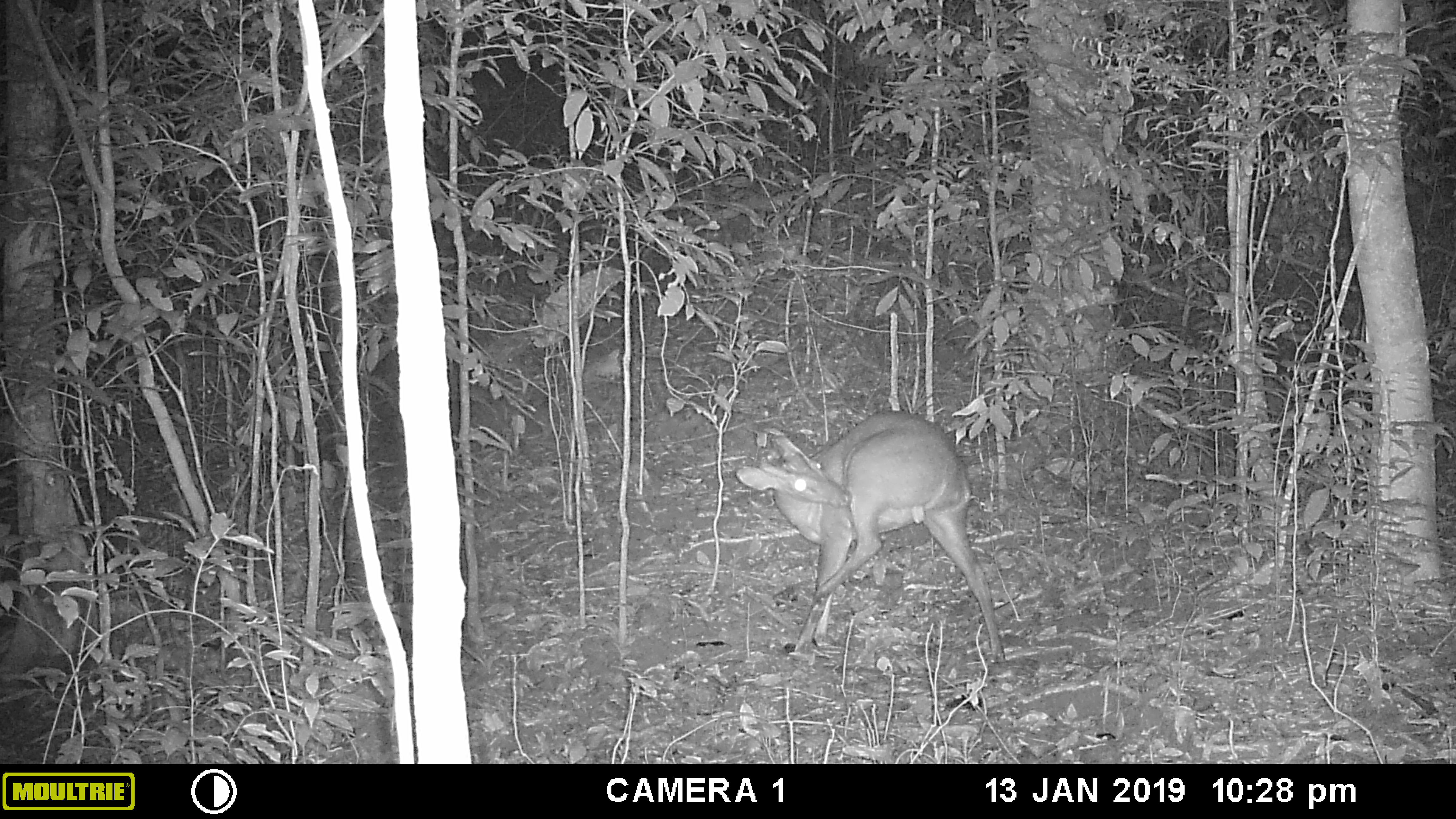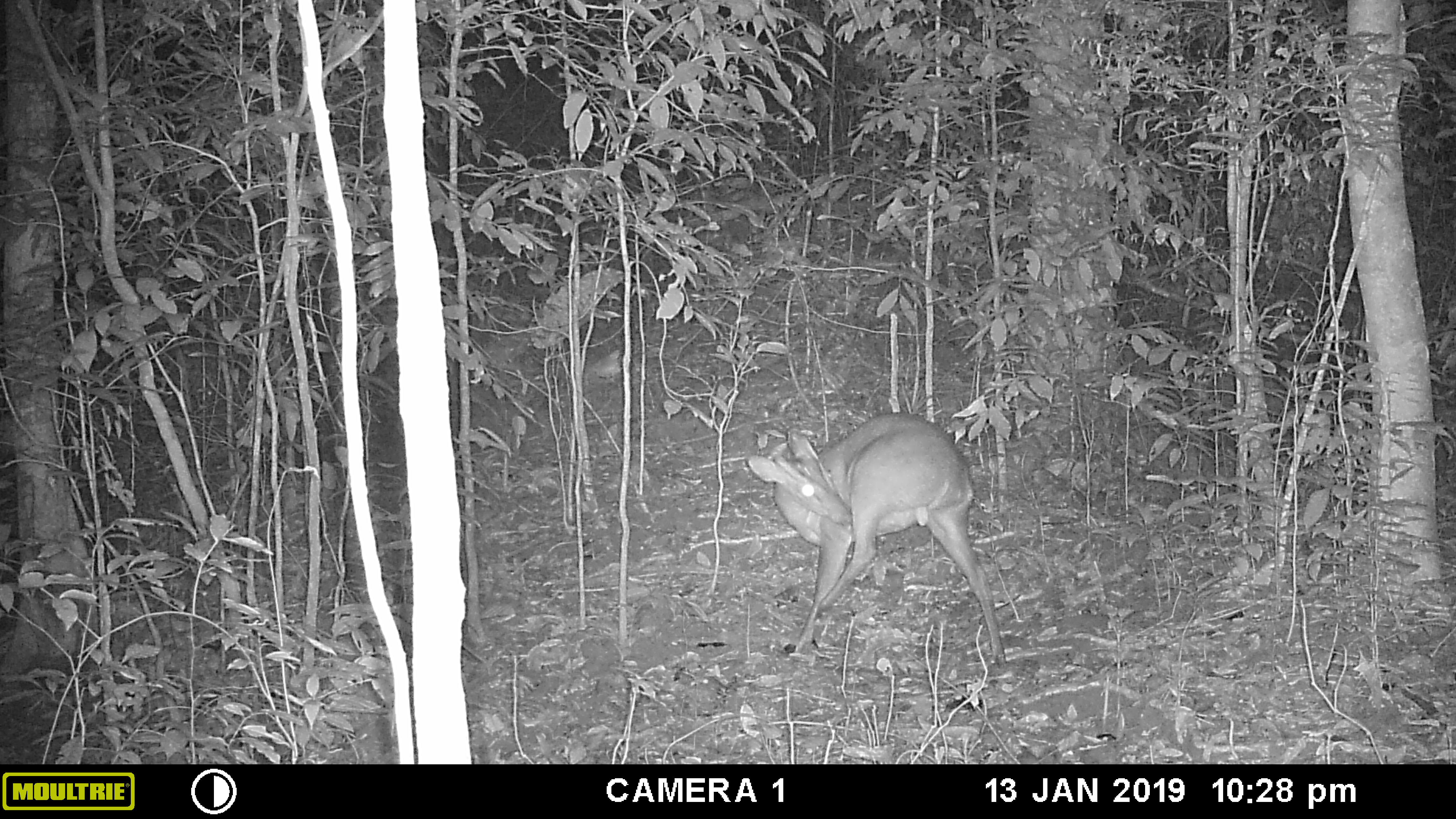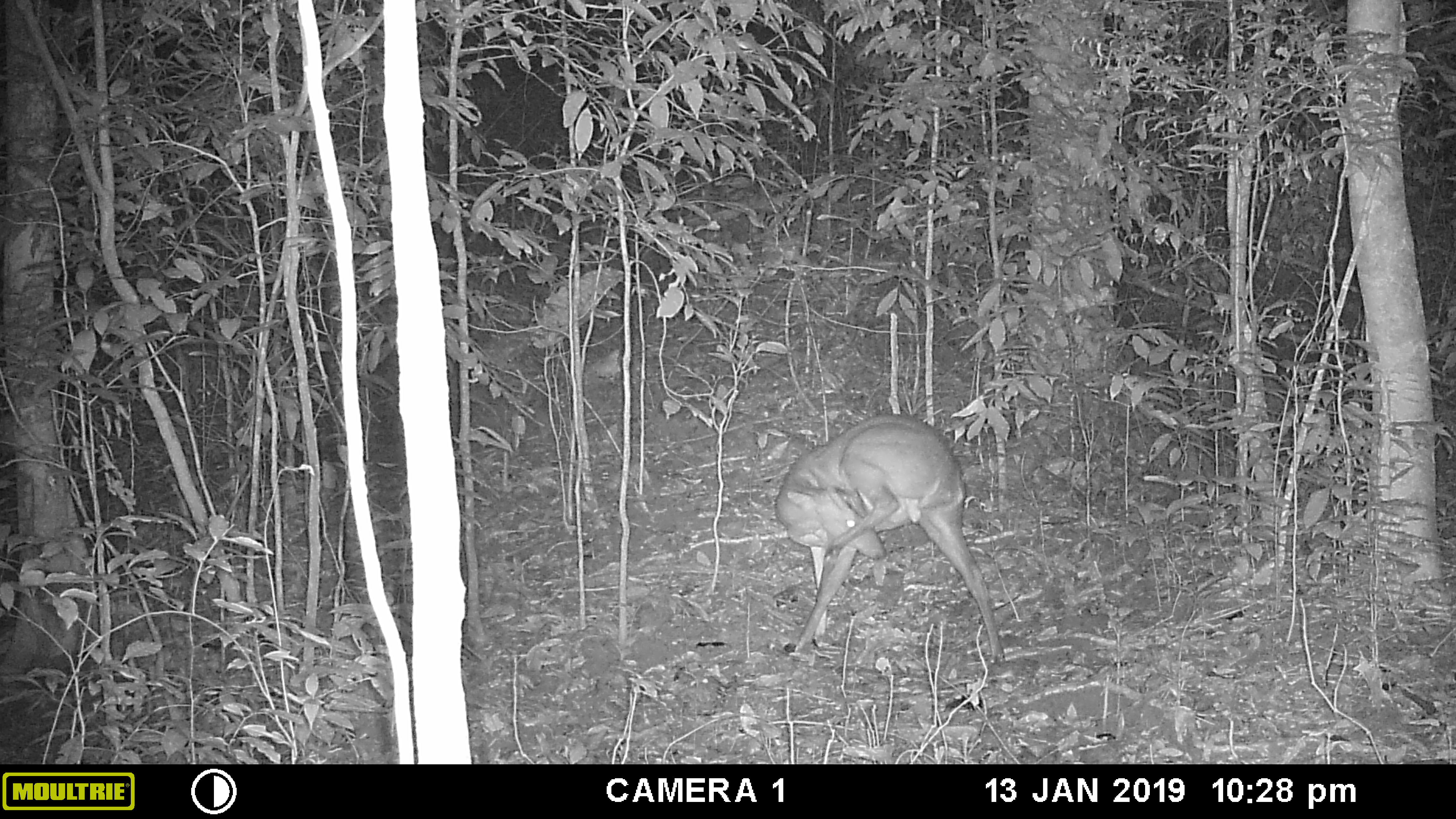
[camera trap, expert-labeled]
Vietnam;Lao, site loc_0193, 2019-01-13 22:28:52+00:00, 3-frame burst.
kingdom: Animalia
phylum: Chordata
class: Mammalia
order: Artiodactyla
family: Cervidae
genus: Muntiacus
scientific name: Muntiacus vuquangensis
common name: large-antlered muntjac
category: large antlered muntjac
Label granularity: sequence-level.